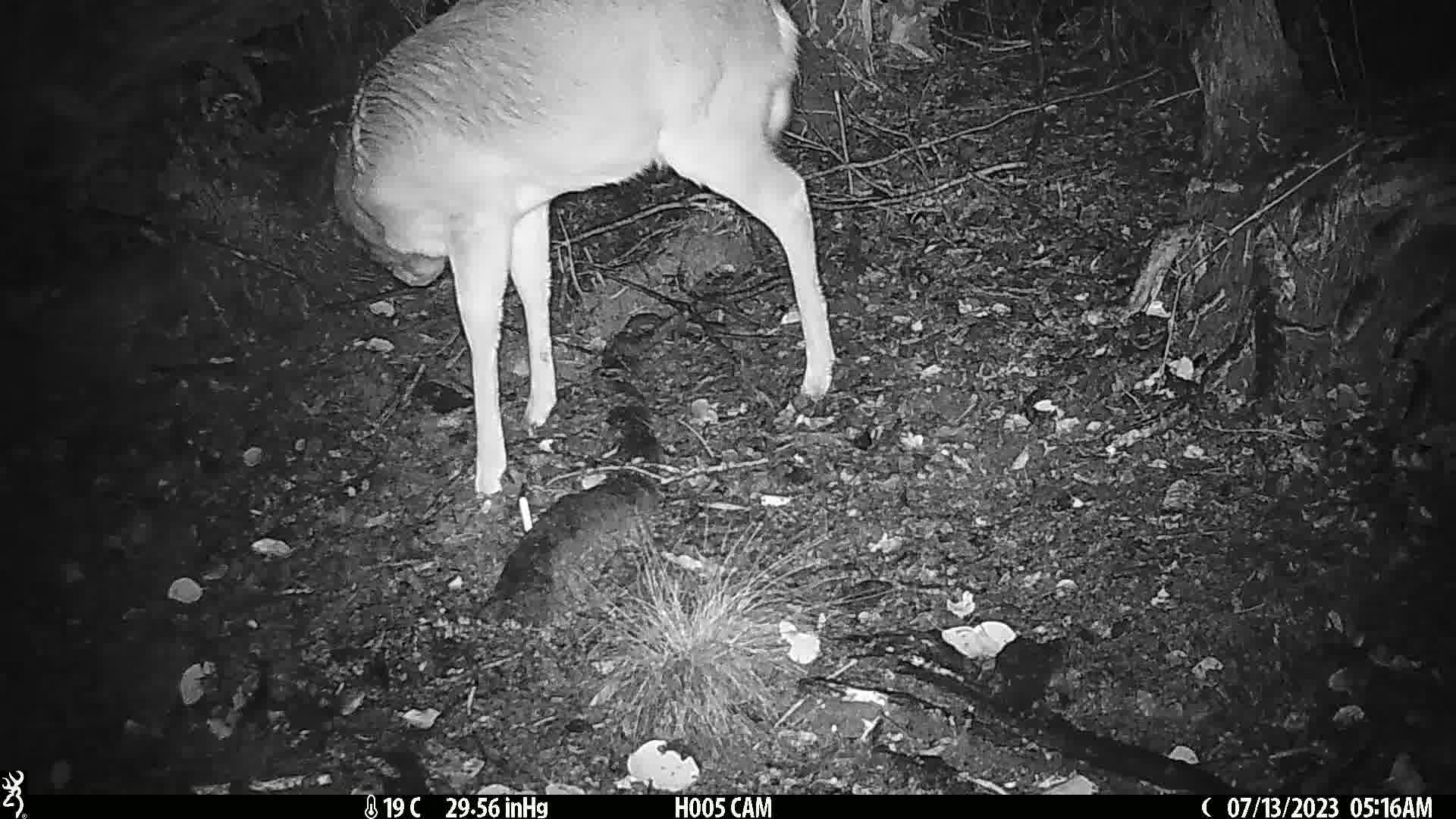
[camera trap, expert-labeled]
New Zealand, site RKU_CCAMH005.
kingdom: Animalia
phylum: Chordata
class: Mammalia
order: Artiodactyla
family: Cervidae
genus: Odocoileus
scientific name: Odocoileus virginianus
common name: white-tailed deer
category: white tailed deer